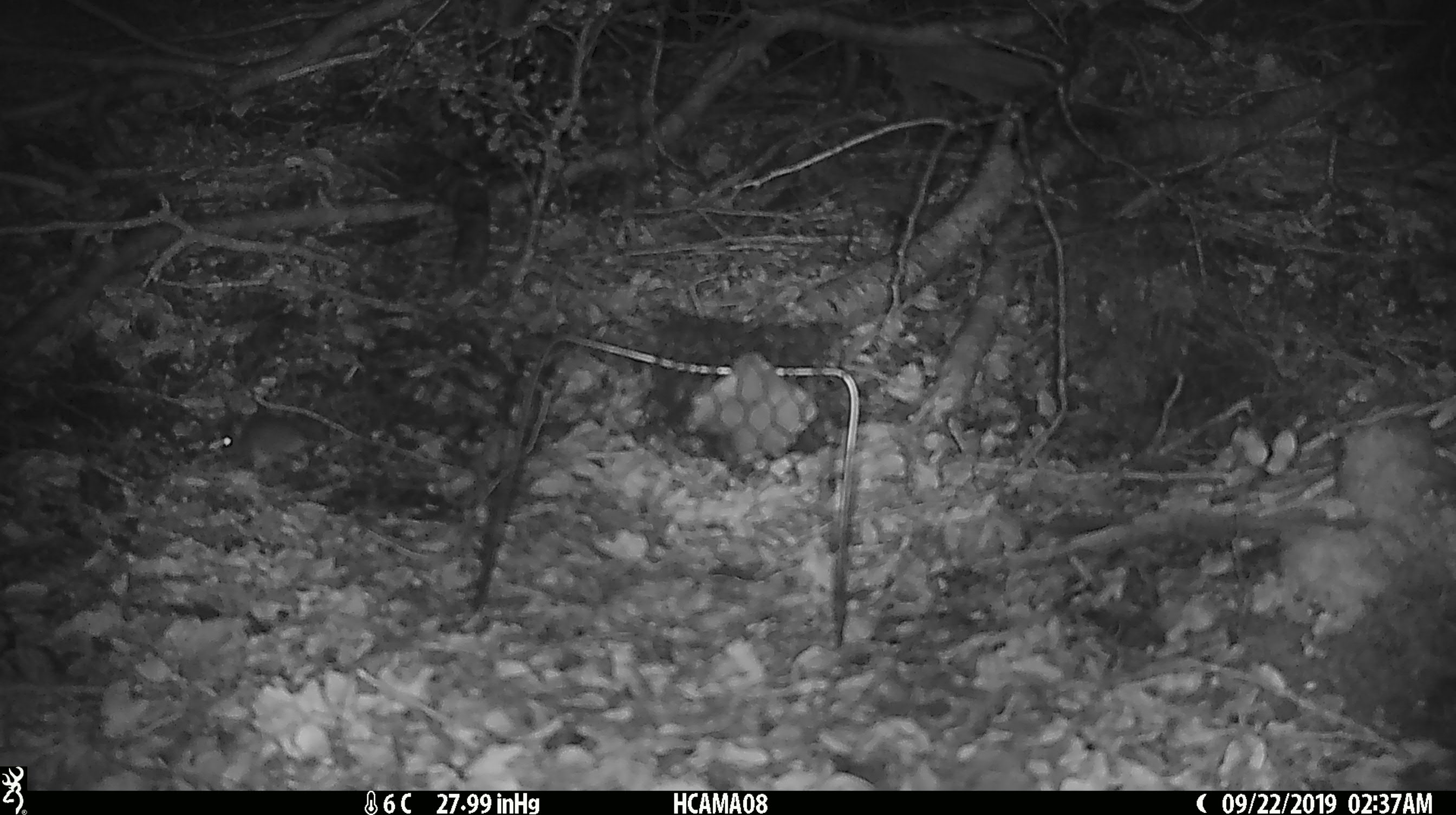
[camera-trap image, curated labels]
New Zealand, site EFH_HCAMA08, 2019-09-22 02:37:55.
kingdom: Animalia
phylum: Chordata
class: Mammalia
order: Rodentia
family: Muridae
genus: Mus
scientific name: Mus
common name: mouse